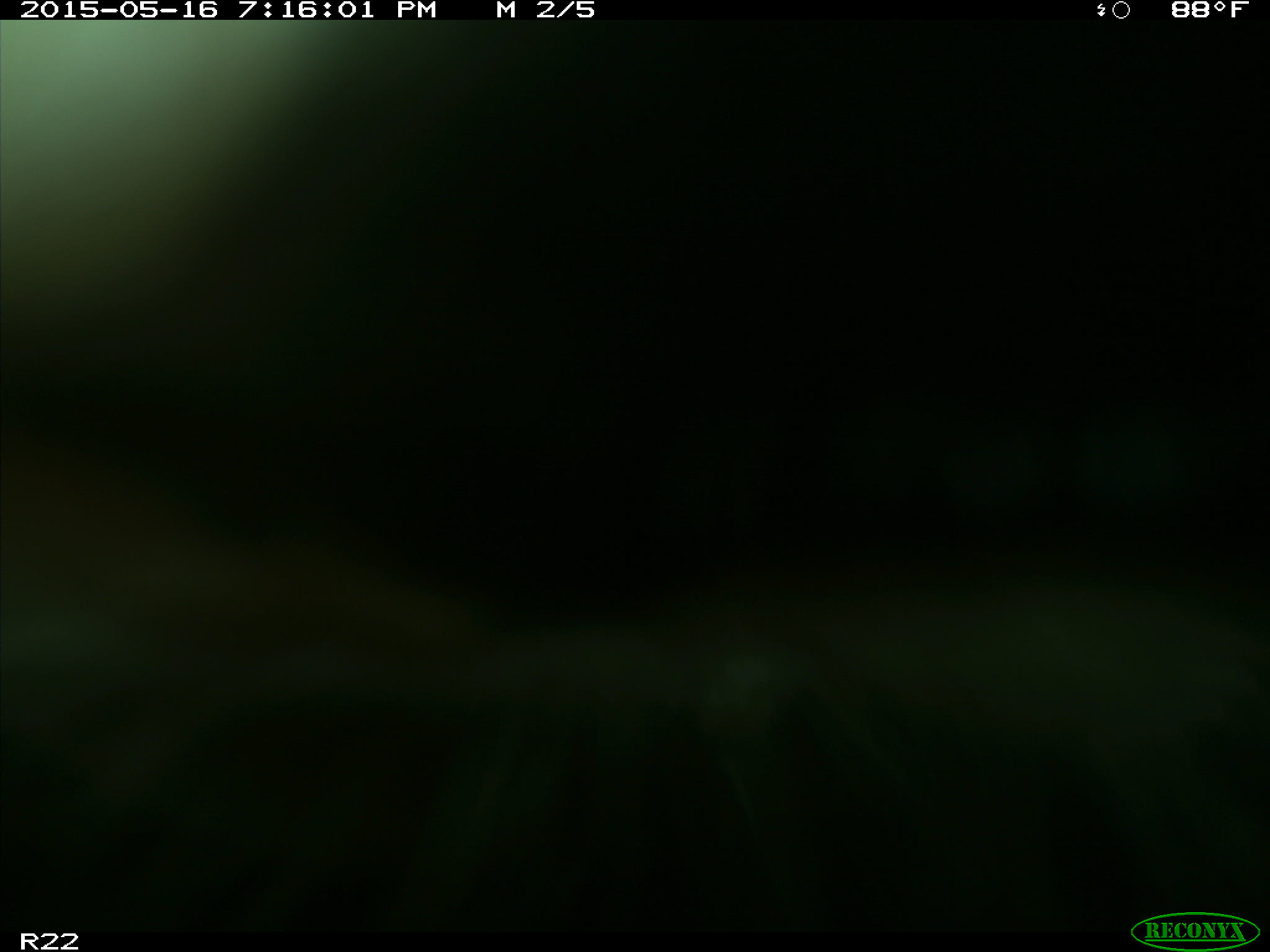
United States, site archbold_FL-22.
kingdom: Animalia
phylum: Chordata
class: Mammalia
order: Artiodactyla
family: Bovidae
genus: Bos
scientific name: Bos taurus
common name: domestic cow